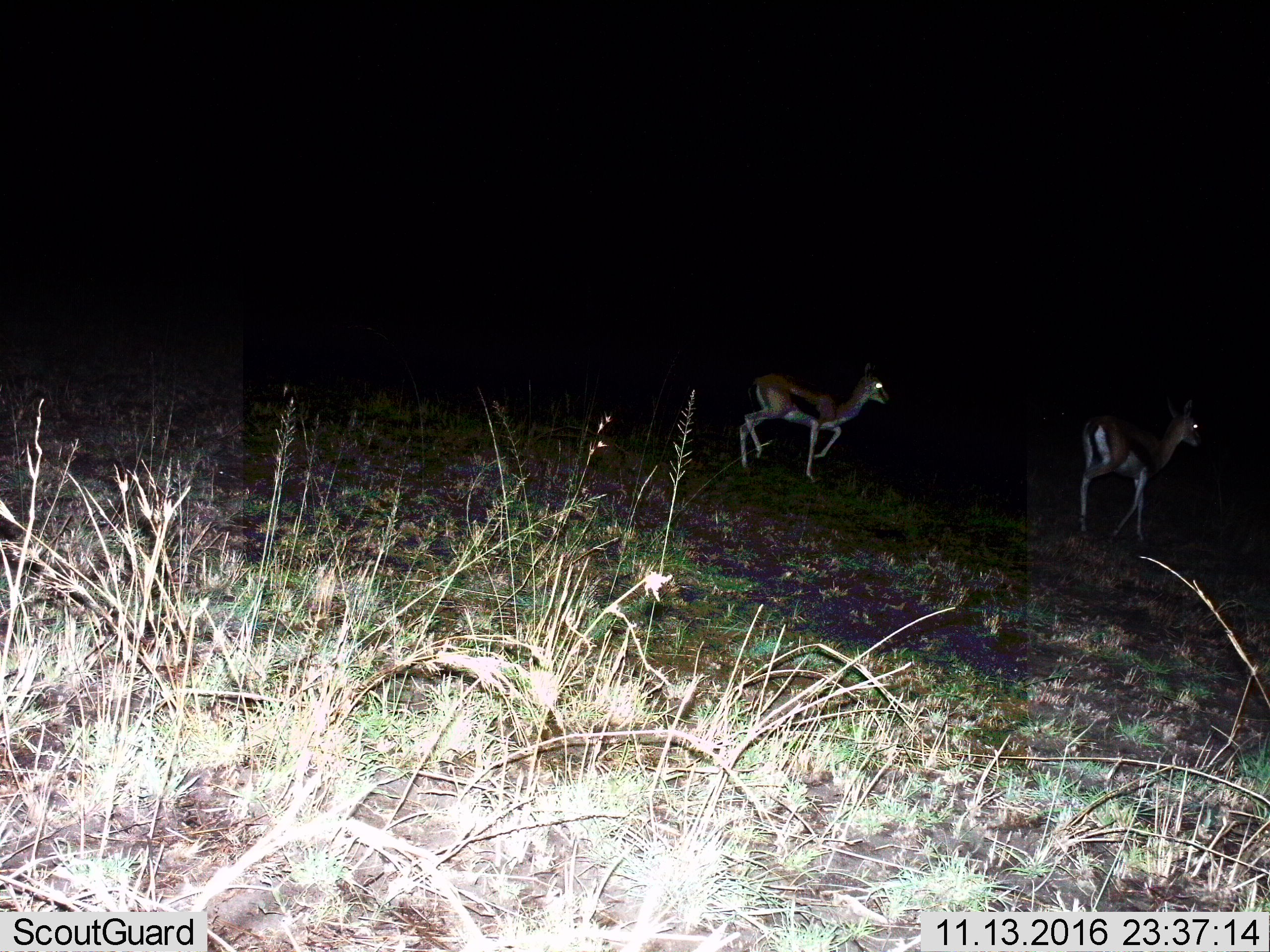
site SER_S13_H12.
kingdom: Animalia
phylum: Chordata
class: Mammalia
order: Artiodactyla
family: Bovidae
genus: Eudorcas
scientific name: Eudorcas thomsonii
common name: thomson's gazelle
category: gazellethomsons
Gazellethomsons (thomson's gazelle) (Eudorcas thomsonii), count 2. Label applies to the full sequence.